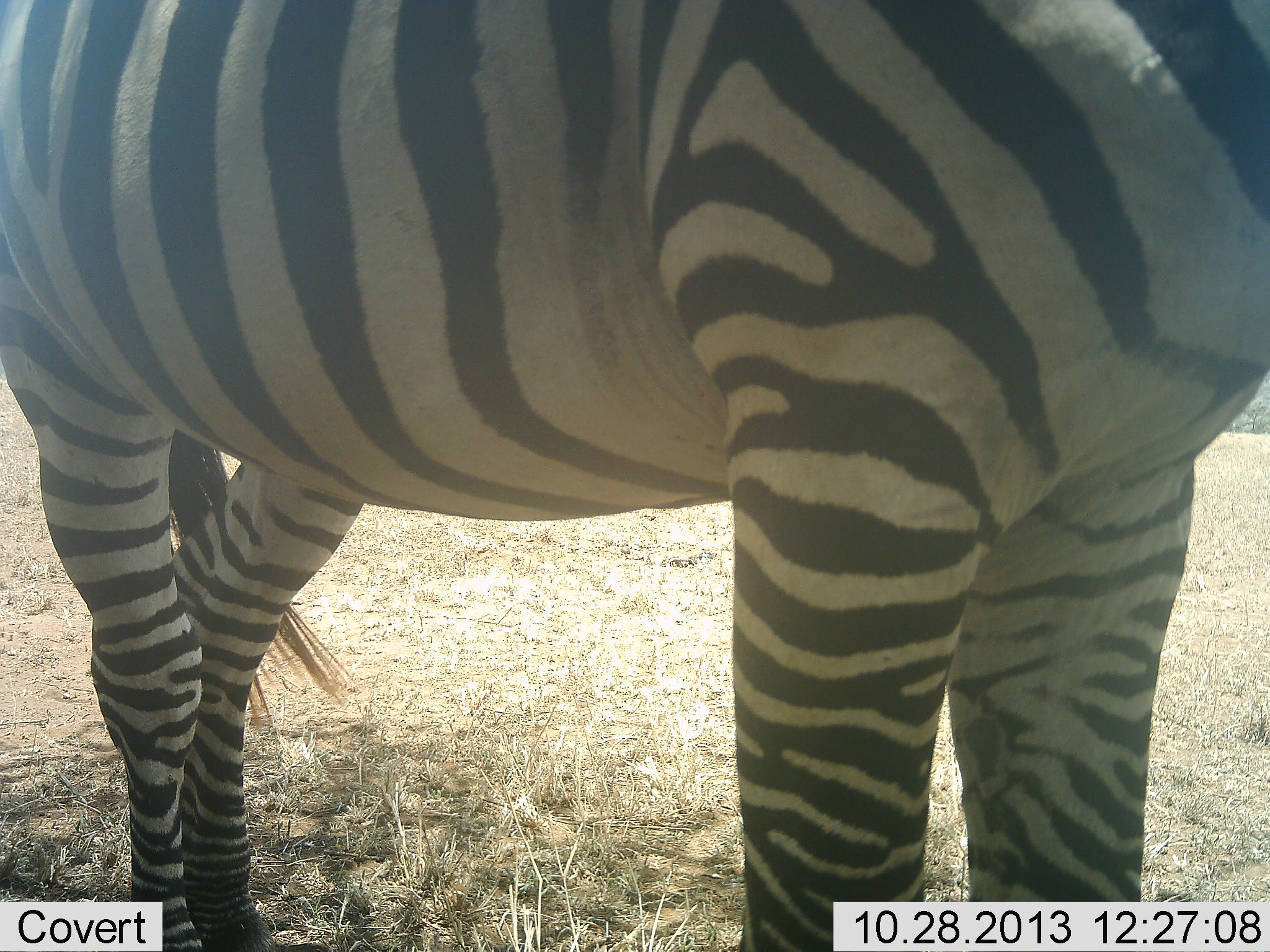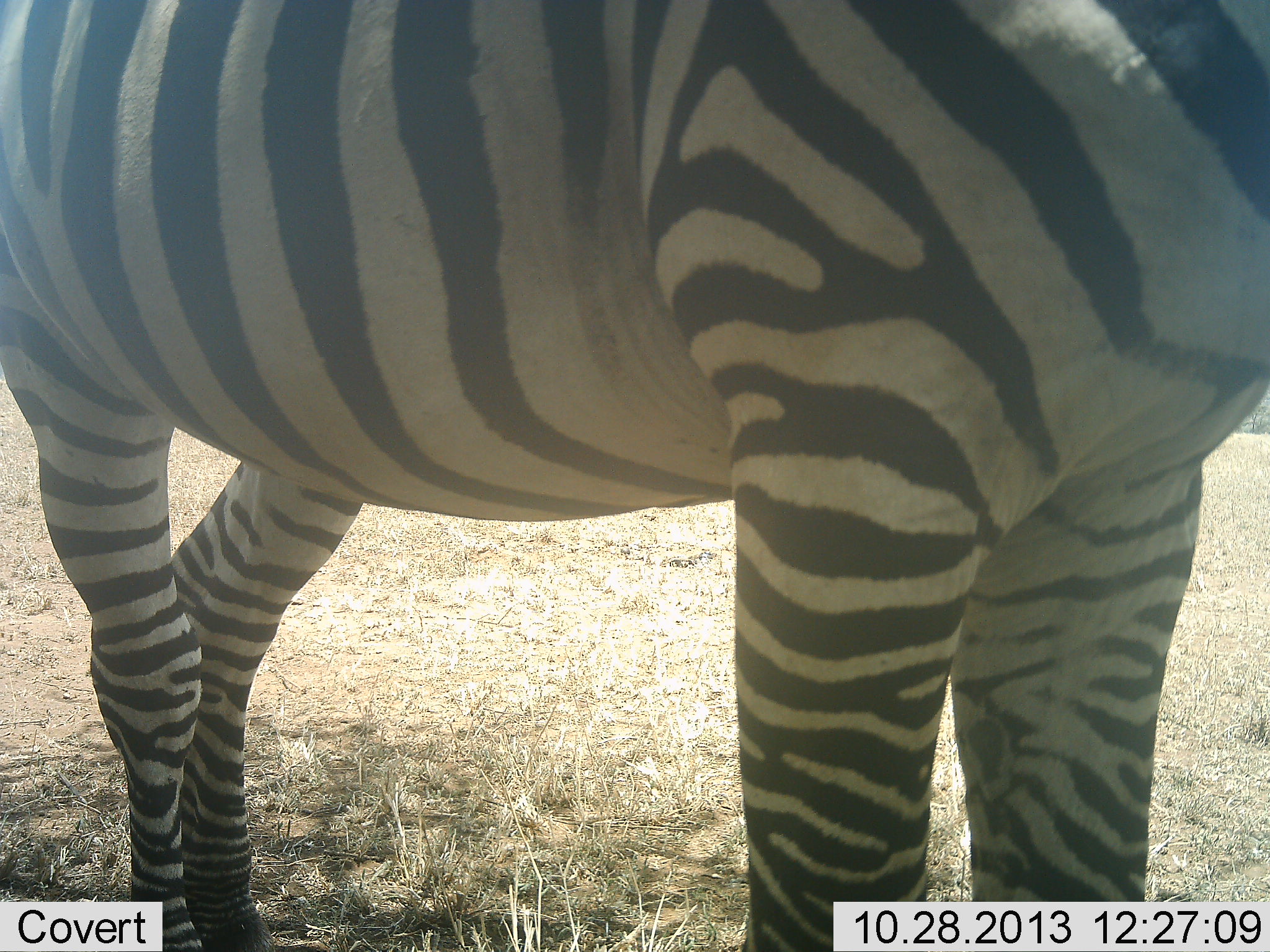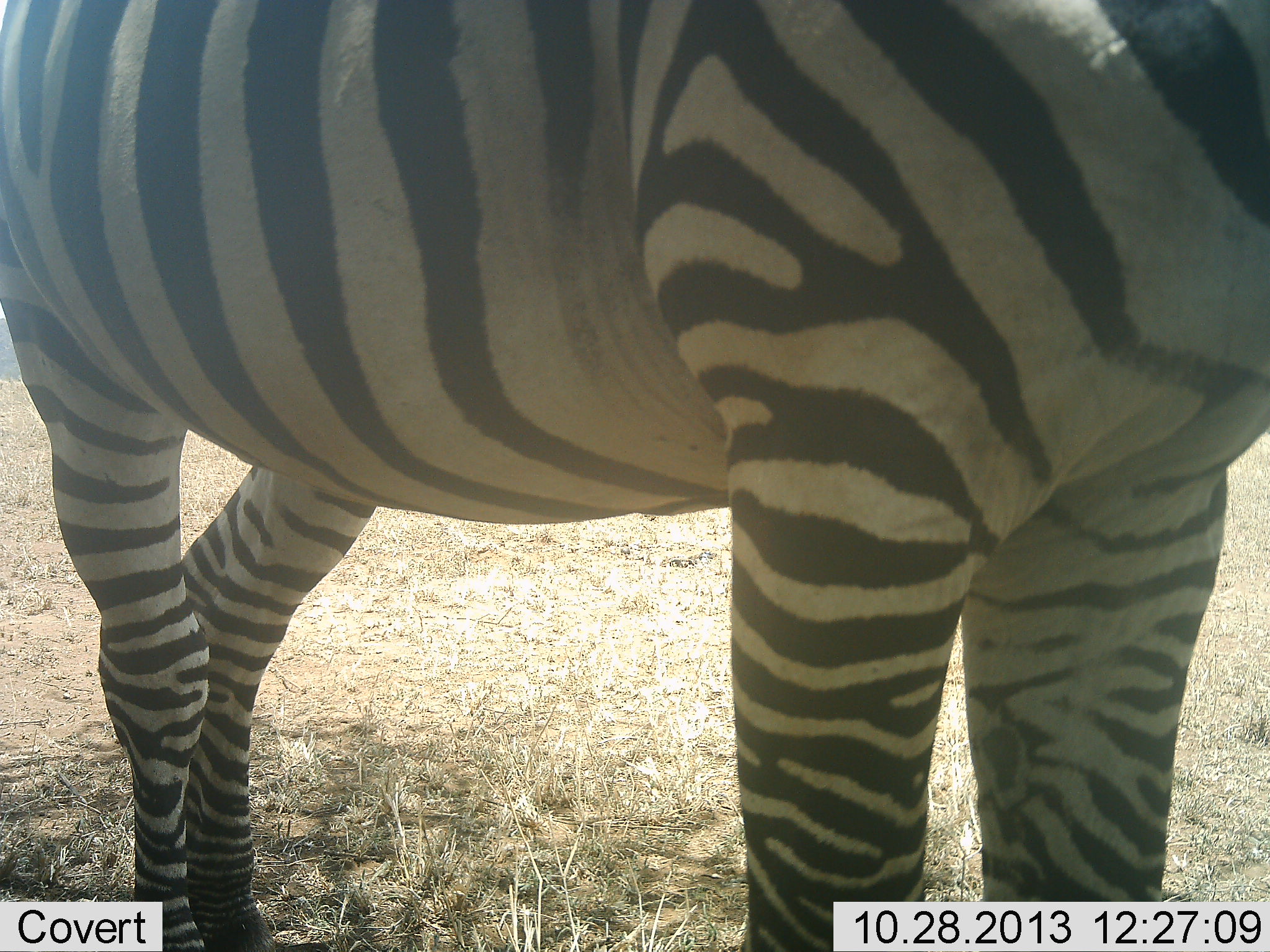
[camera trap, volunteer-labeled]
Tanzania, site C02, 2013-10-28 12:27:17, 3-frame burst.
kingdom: Animalia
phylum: Chordata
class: Mammalia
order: Perissodactyla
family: Equidae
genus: Equus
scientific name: Equus quagga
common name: plains zebra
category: zebra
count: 1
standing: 100%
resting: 10%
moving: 0%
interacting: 0%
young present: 0%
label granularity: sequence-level